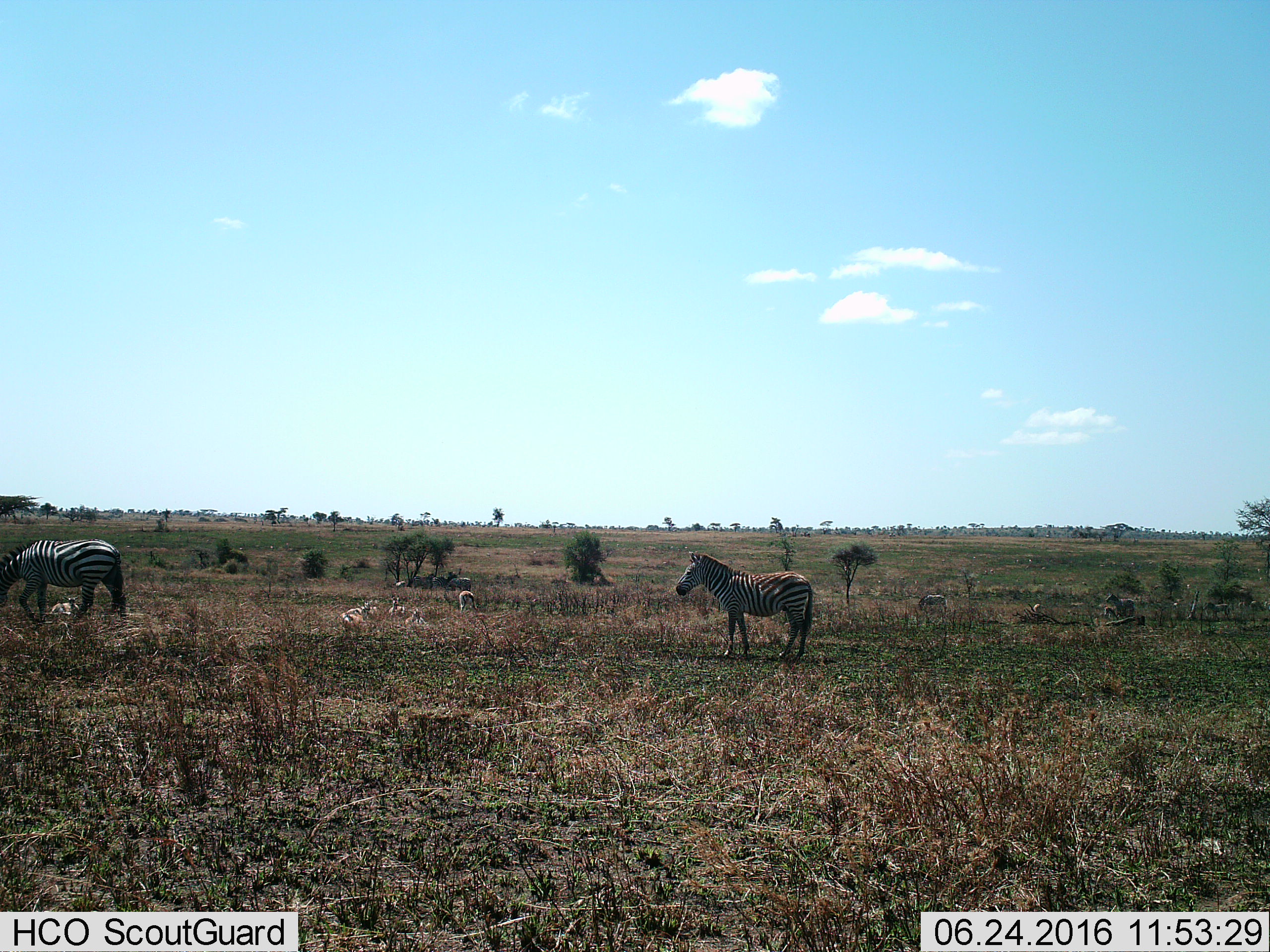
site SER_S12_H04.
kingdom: Animalia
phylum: Chordata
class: Mammalia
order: Artiodactyla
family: Bovidae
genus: Eudorcas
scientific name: Eudorcas thomsonii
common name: thomson's gazelle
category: gazellethomsons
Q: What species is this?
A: Gazellethomsons (thomson's gazelle) (Eudorcas thomsonii).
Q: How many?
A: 6.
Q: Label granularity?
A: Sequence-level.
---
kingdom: Animalia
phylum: Chordata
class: Mammalia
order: Perissodactyla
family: Equidae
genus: Equus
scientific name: Equus quagga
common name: plains zebra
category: zebraplains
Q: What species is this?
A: Zebraplains (plains zebra) (Equus quagga).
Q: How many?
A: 7.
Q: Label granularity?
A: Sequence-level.